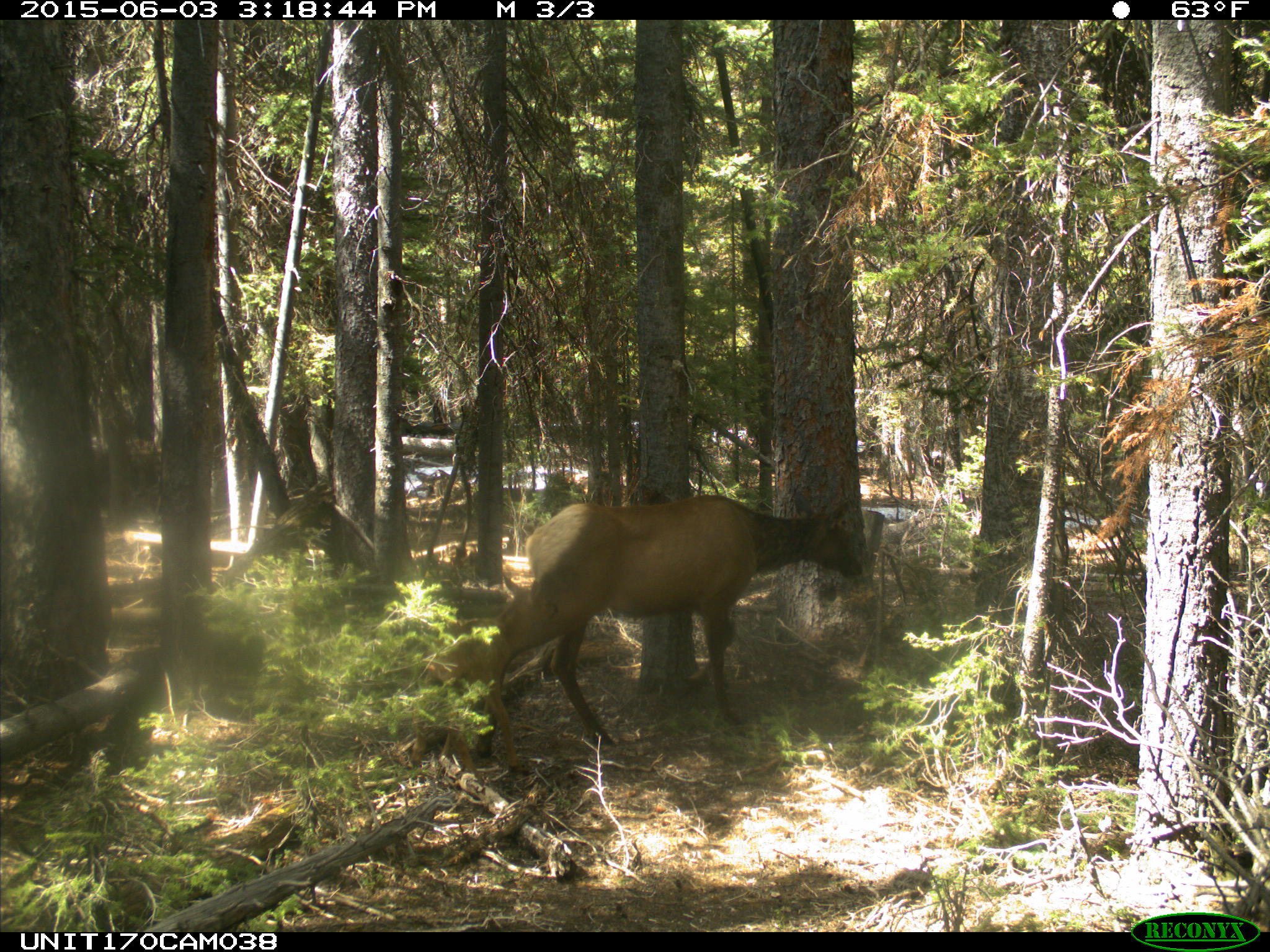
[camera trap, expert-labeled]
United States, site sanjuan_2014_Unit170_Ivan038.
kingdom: Animalia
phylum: Chordata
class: Mammalia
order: Artiodactyla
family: Cervidae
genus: Cervus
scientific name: Cervus elaphus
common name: red deer